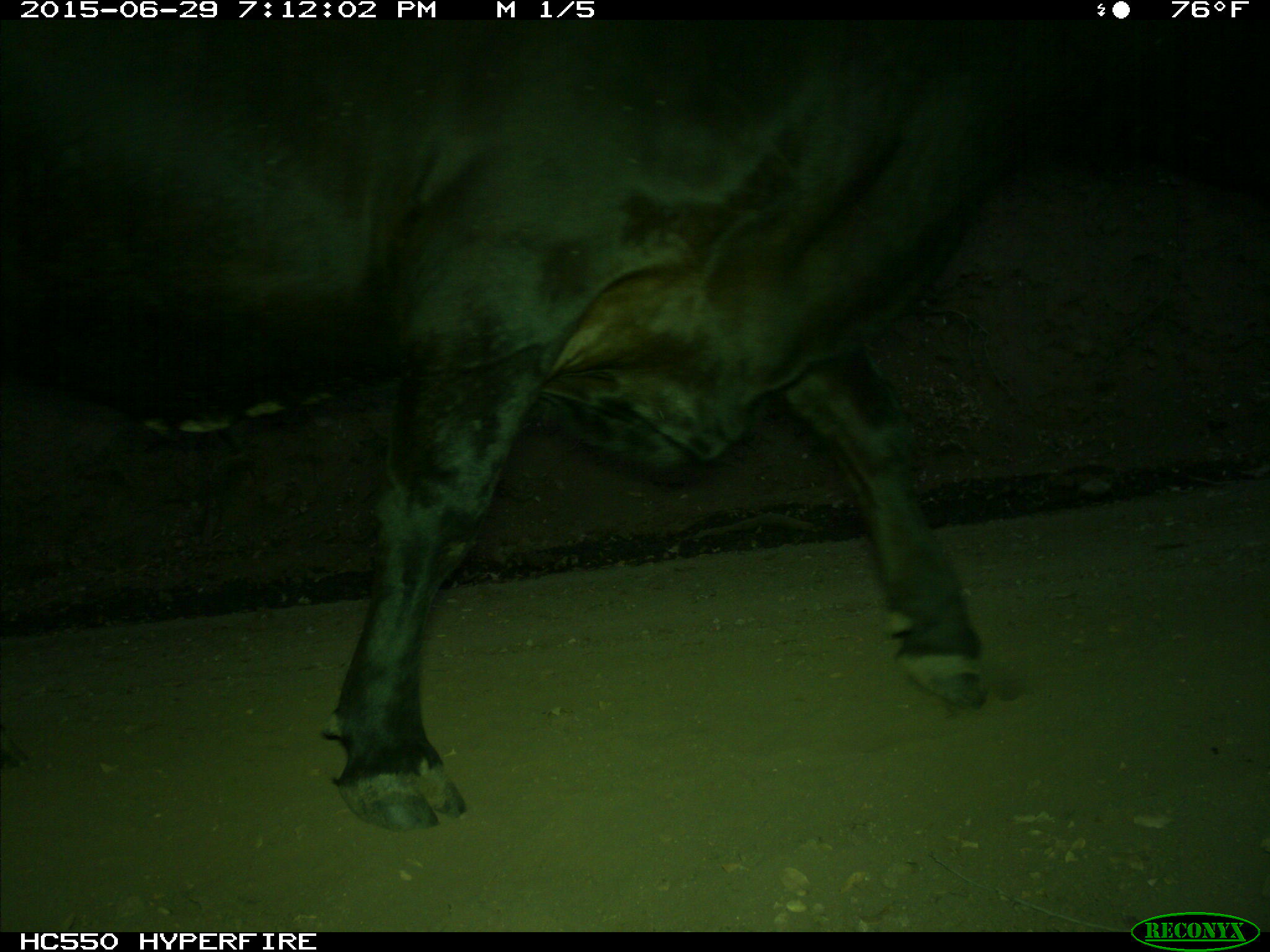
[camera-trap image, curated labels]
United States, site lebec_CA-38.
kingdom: Animalia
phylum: Chordata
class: Mammalia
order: Artiodactyla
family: Bovidae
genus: Bos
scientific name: Bos taurus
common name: domestic cow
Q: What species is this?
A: Bos taurus (domestic cow).